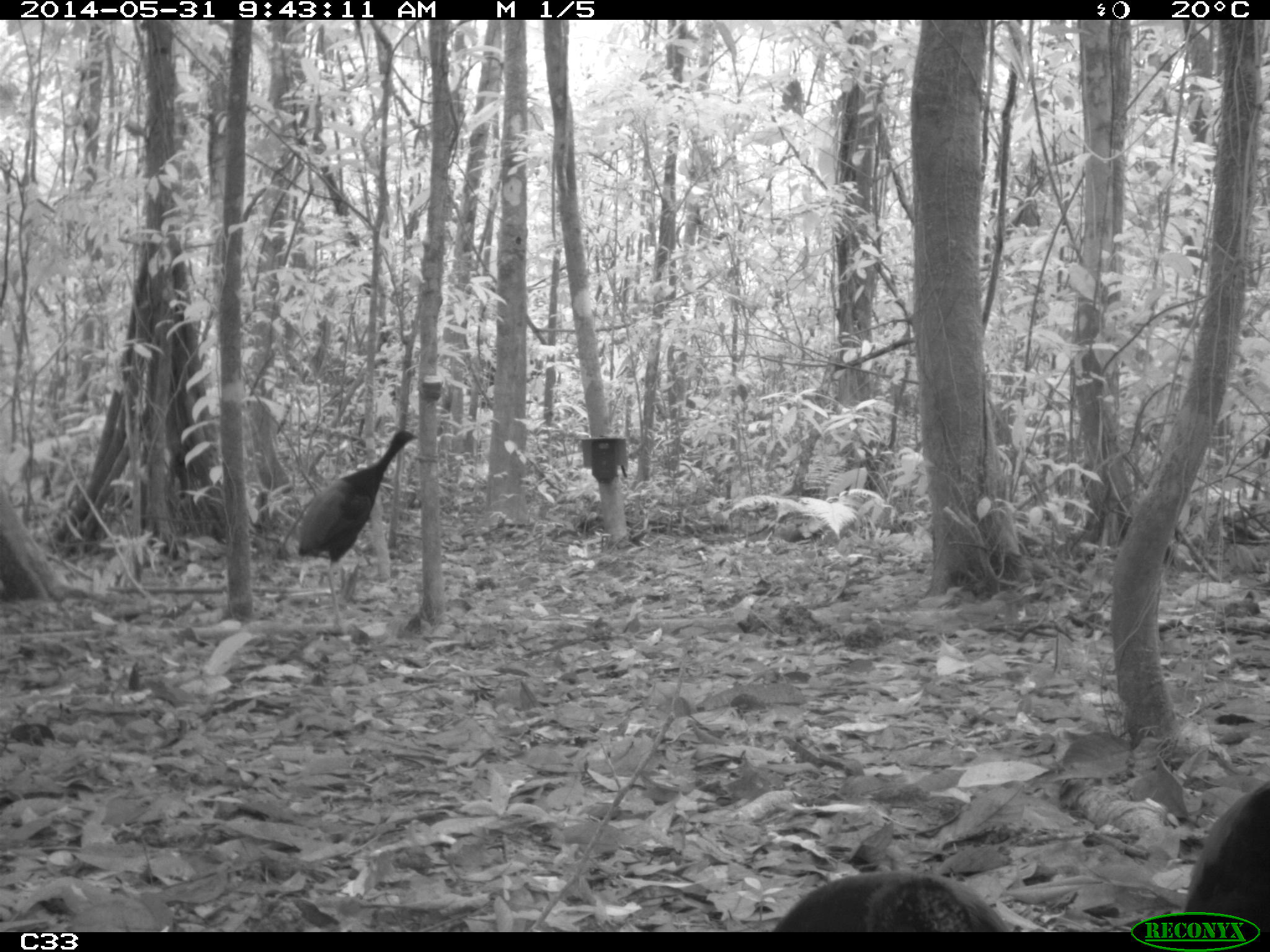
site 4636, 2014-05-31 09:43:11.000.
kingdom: Animalia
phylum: Chordata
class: Aves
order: Gruiformes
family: Psophiidae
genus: Psophia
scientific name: Psophia crepitans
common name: gray-winged trumpeter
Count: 5.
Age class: adult.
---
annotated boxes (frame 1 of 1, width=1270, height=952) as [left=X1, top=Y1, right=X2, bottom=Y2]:
psophia crepitans: [left=296, top=429, right=419, bottom=635]; [left=769, top=869, right=1010, bottom=932]; [left=1178, top=779, right=1270, bottom=932]